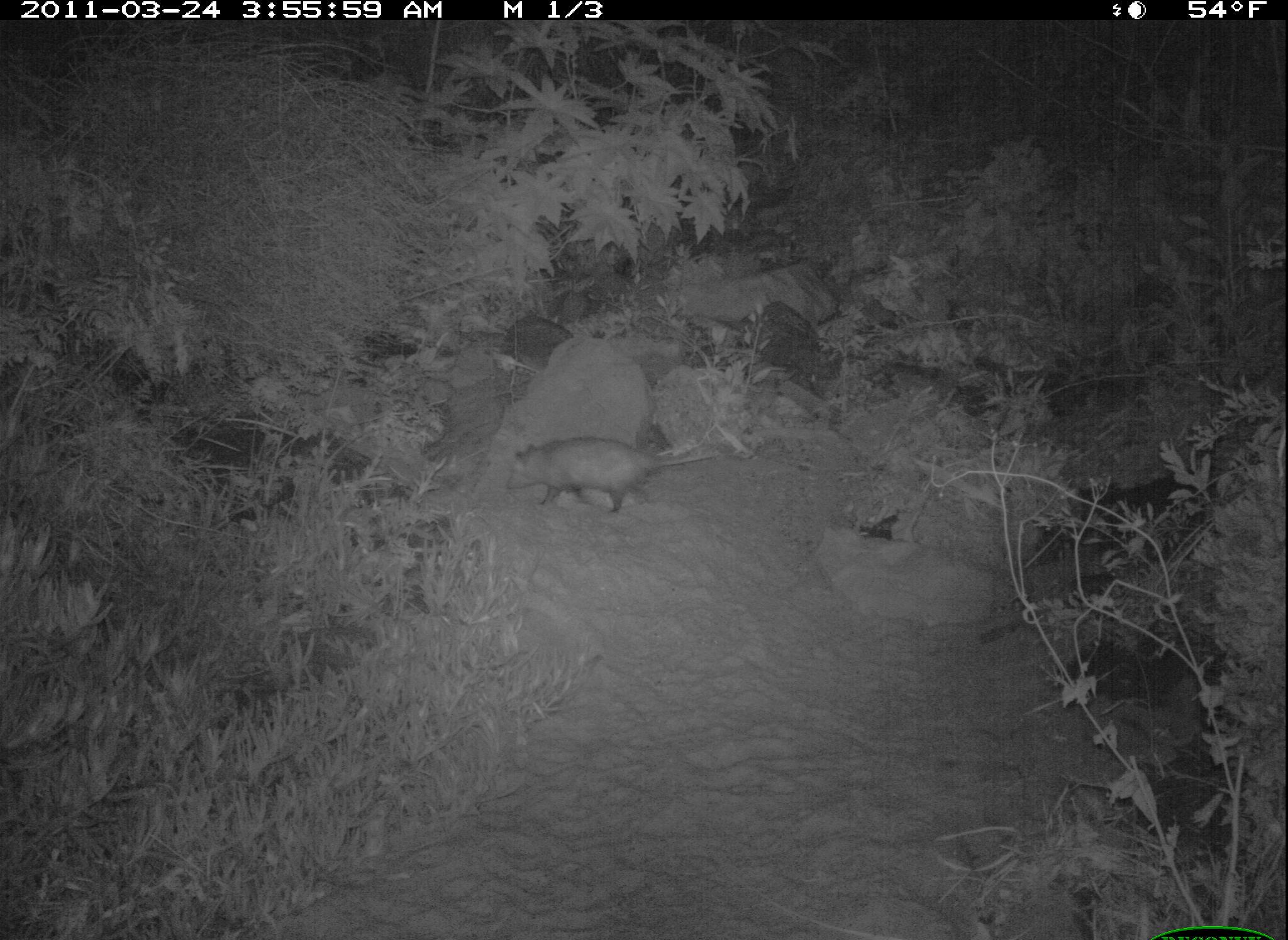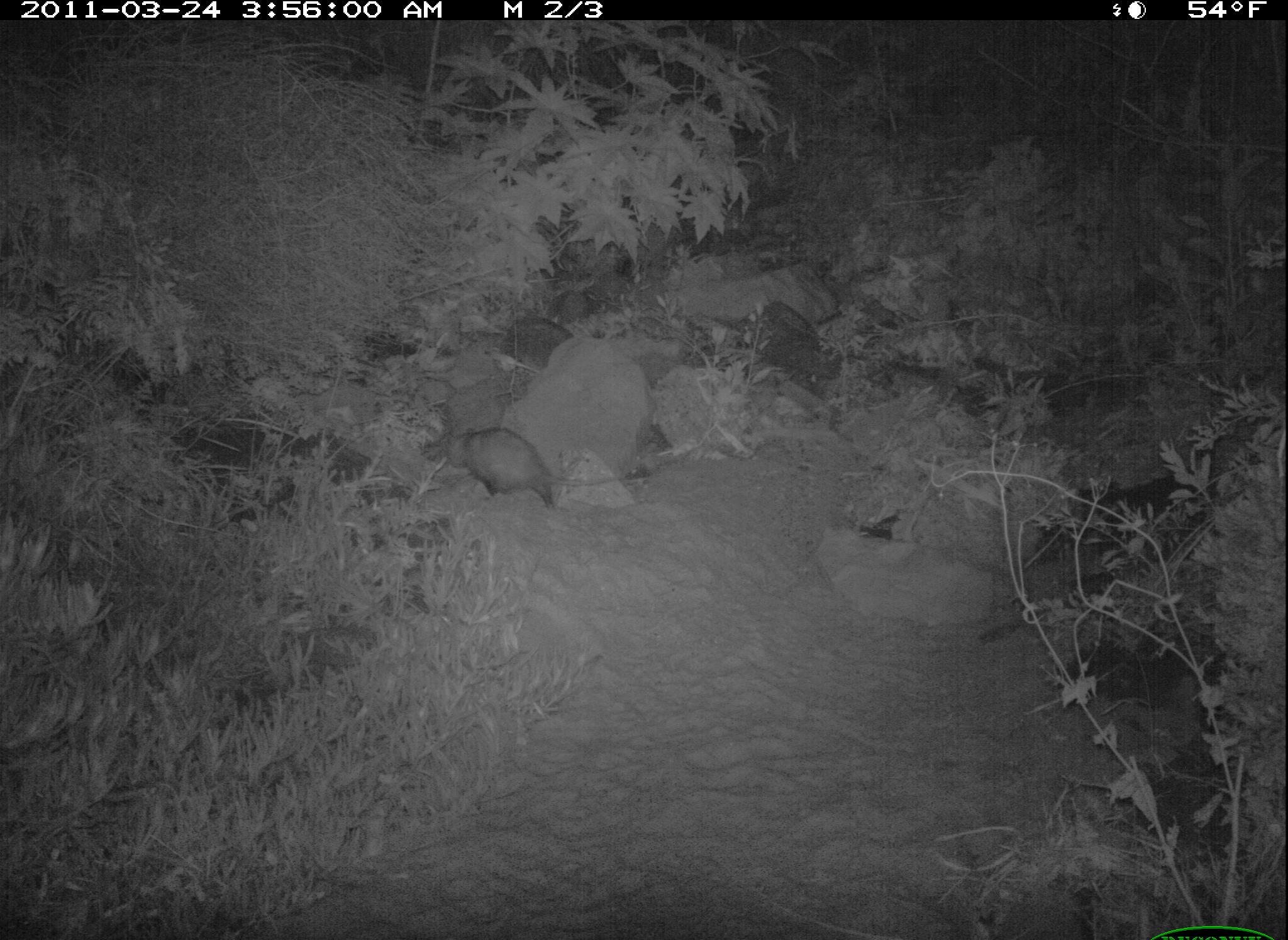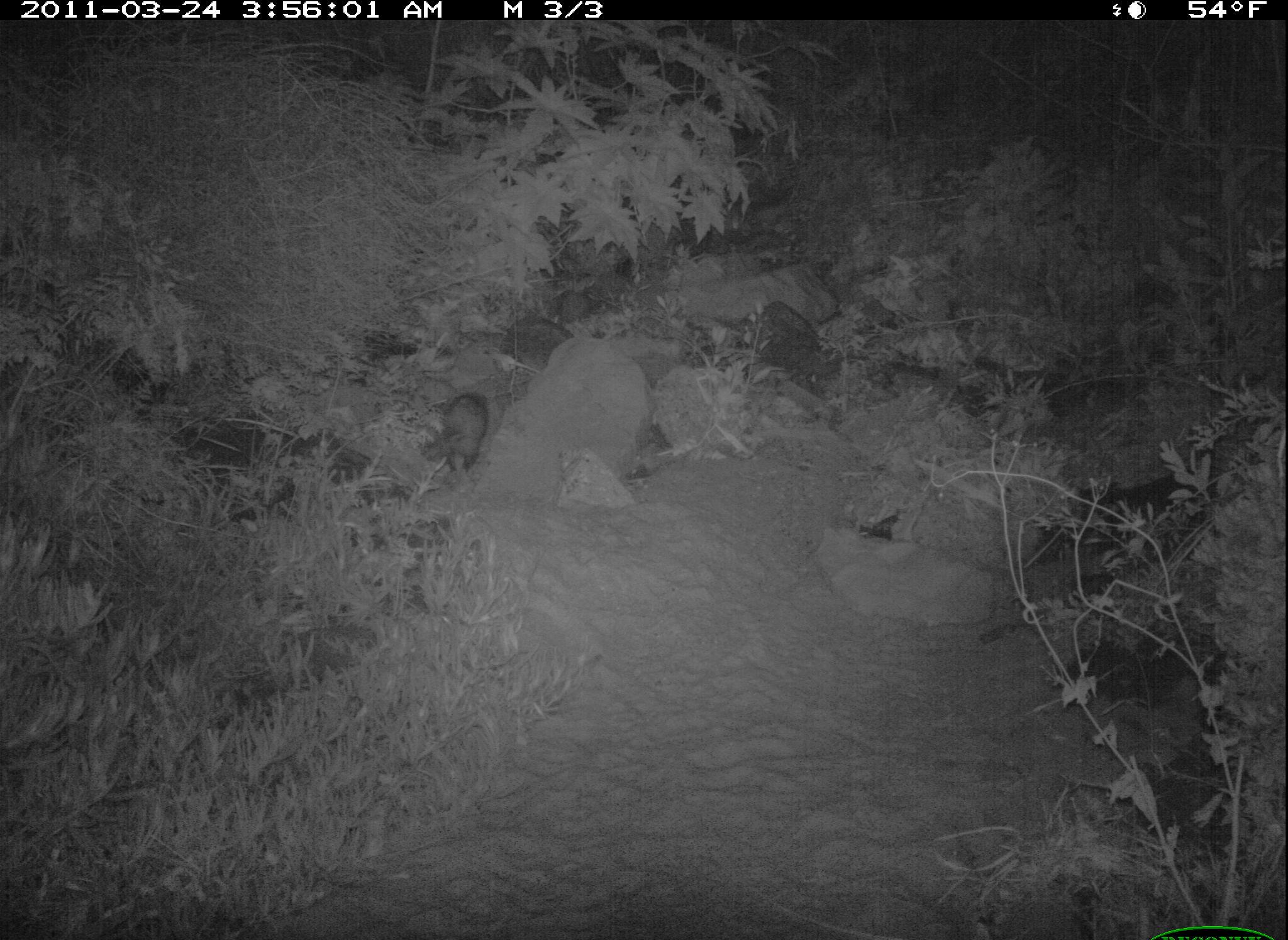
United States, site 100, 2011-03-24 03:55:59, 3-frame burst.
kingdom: Animalia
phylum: Chordata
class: Mammalia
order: Didelphimorphia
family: Didelphidae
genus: Didelphis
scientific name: Didelphis virginiana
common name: virginia opossum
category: opossum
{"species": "opossum (virginia opossum) (Didelphis virginiana)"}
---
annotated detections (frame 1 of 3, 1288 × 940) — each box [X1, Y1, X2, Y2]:
opossum: [480, 424, 750, 533]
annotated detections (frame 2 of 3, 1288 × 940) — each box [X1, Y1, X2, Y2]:
opossum: [428, 424, 671, 519]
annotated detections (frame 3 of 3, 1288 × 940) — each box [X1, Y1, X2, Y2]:
opossum: [420, 377, 501, 485]